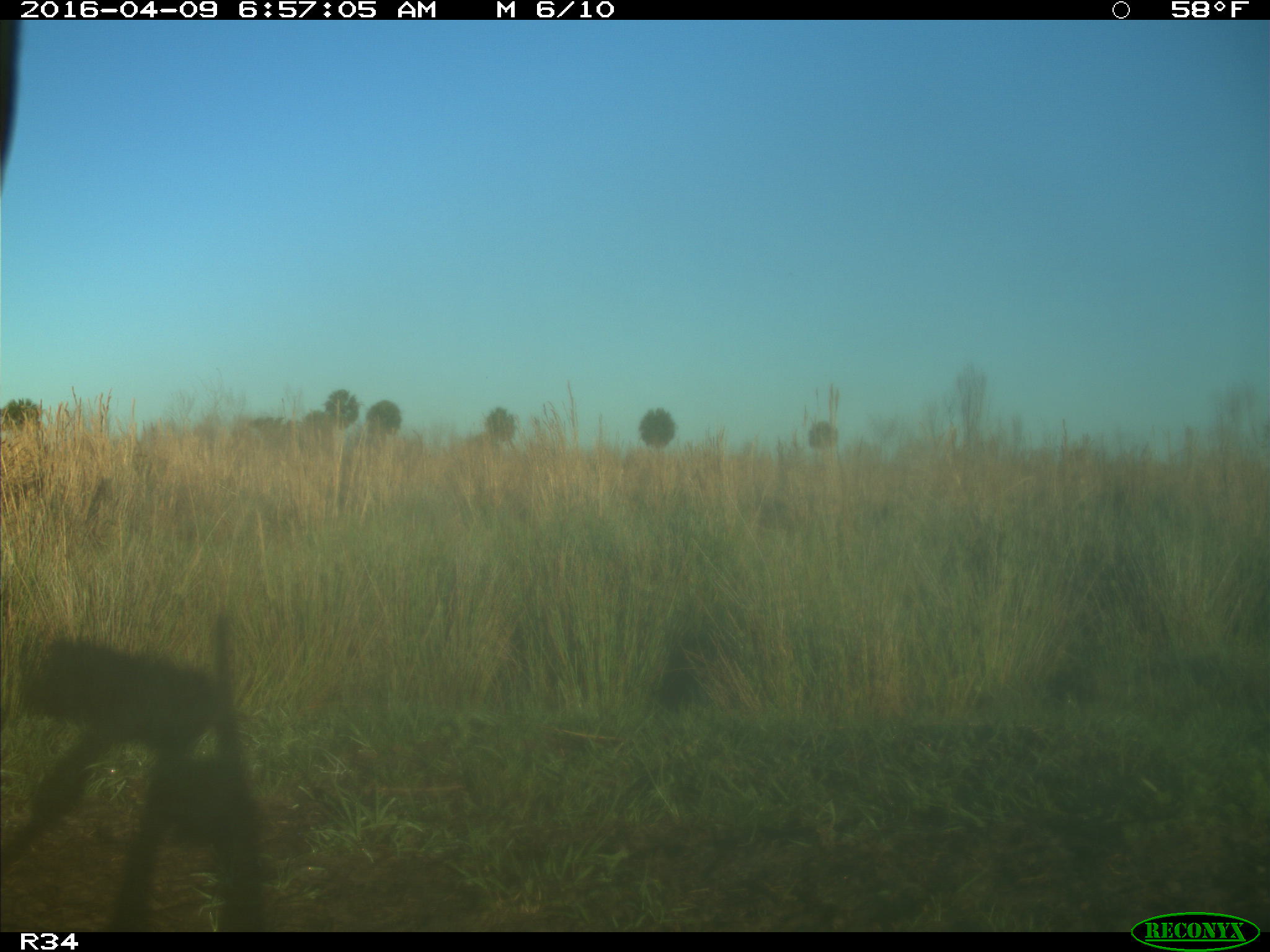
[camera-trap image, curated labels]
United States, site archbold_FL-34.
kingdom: Animalia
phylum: Chordata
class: Mammalia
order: Artiodactyla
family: Bovidae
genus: Bos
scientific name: Bos taurus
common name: domestic cow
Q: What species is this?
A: Bos taurus (domestic cow).